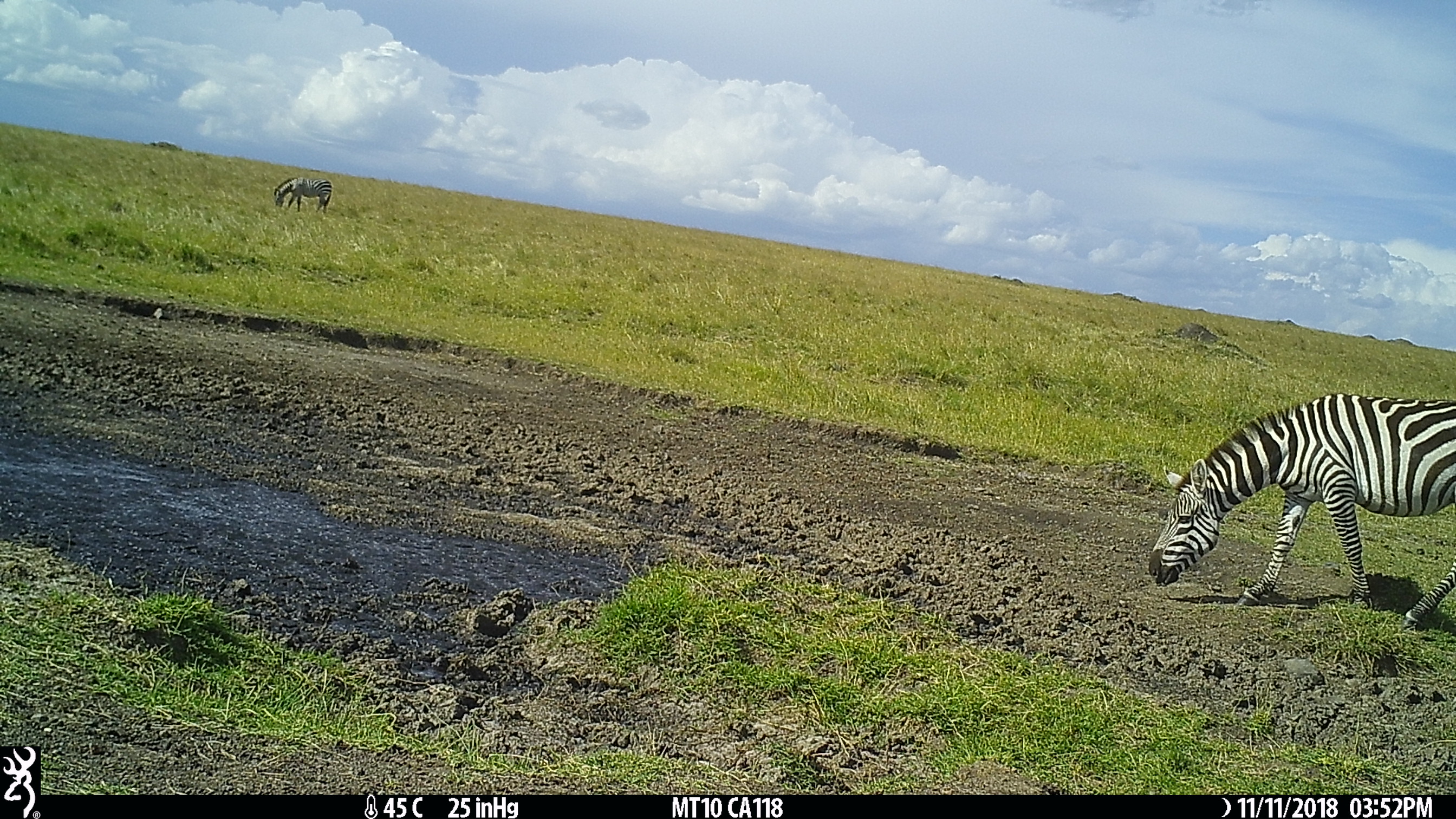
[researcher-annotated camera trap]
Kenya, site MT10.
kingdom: Animalia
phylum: Chordata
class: Mammalia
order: Perissodactyla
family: Equidae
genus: Equus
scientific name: Equus quagga burchellii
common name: burchell's zebra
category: zebra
Zebra (burchell's zebra) (Equus quagga burchellii).